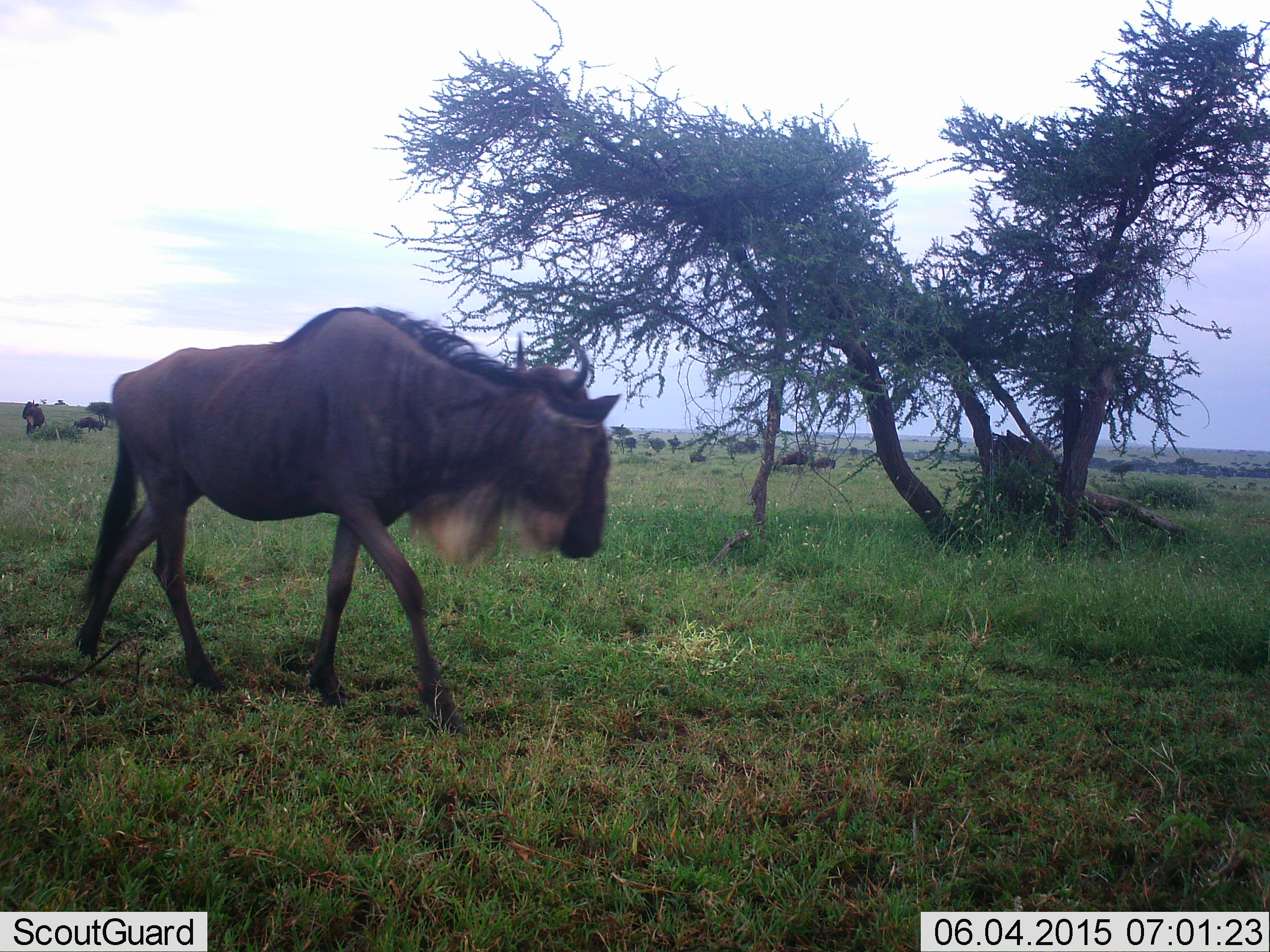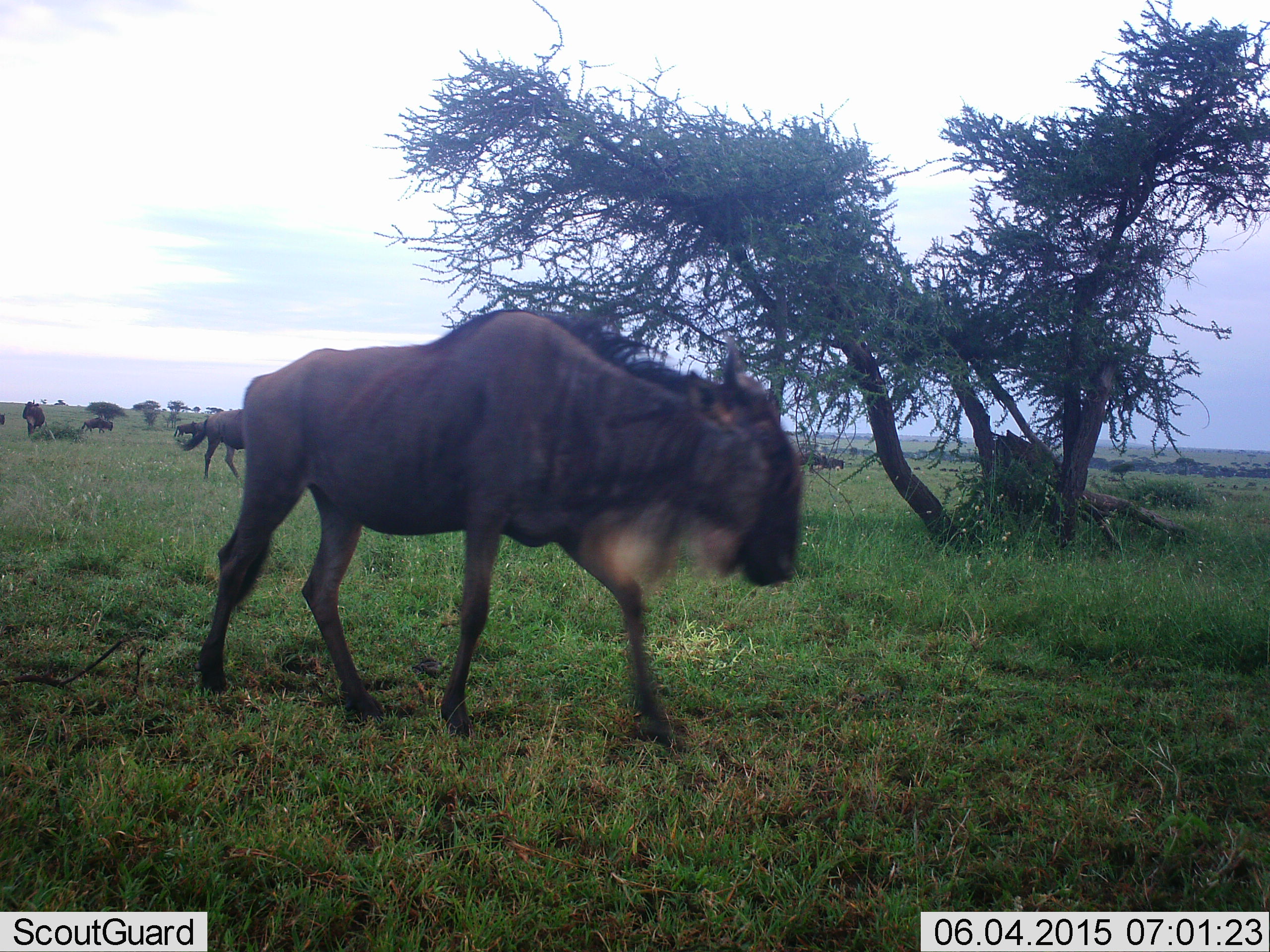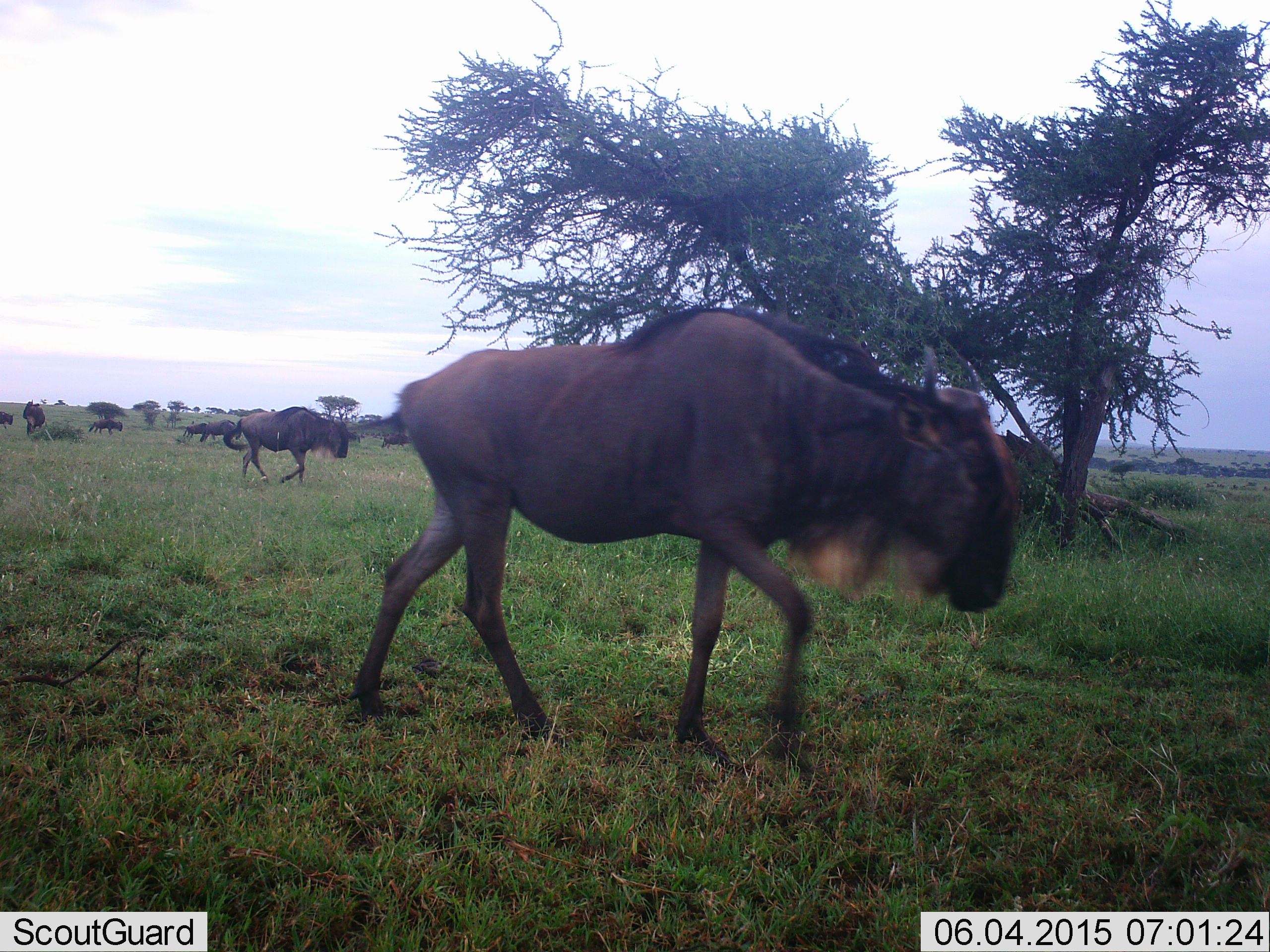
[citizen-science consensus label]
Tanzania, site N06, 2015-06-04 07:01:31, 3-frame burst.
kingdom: Animalia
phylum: Chordata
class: Mammalia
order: Artiodactyla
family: Bovidae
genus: Connochaetes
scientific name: Connochaetes taurinus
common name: blue wildebeest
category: wildebeest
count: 6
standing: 30%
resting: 0%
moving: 90%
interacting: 0%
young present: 0%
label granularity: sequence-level